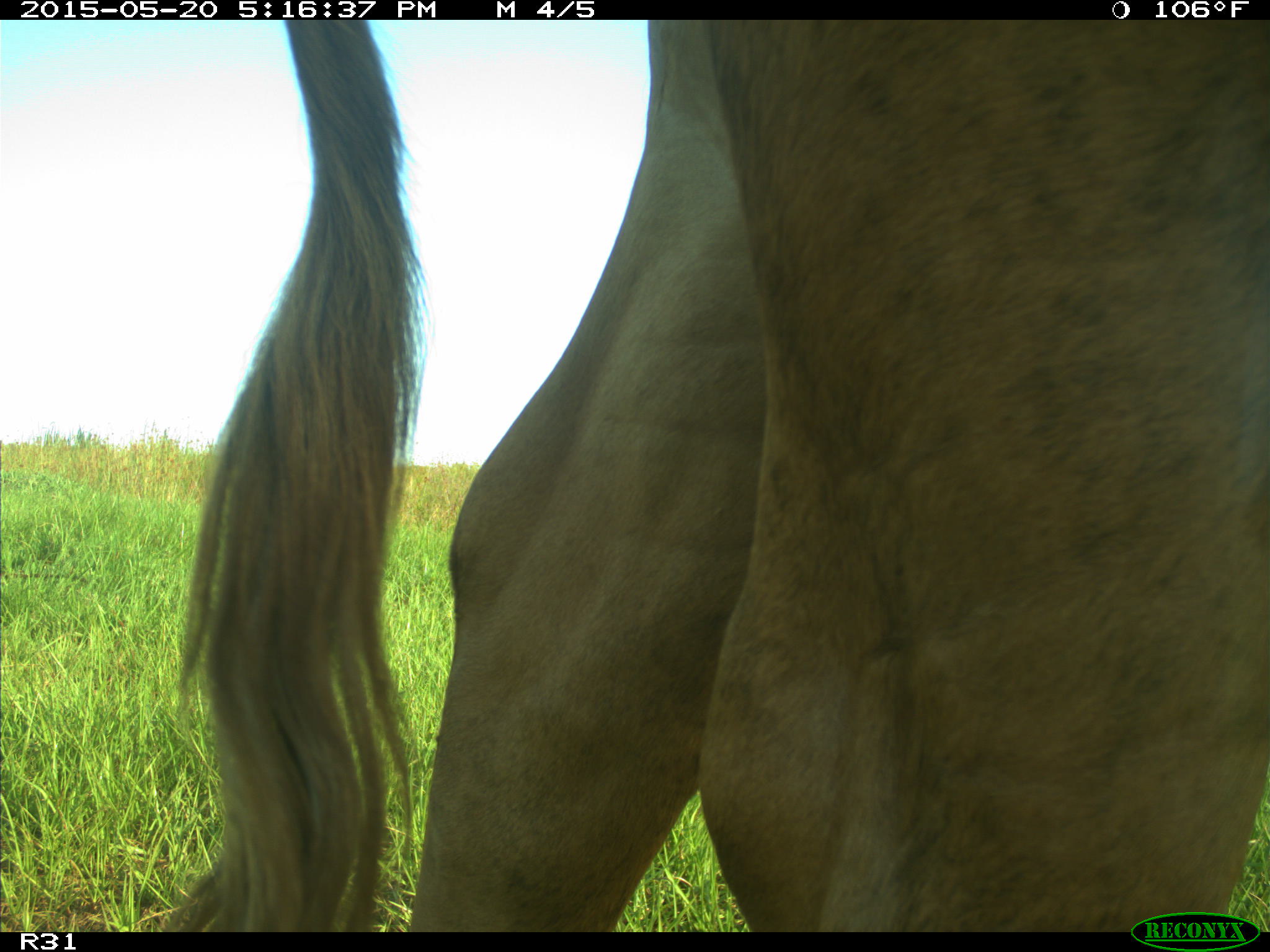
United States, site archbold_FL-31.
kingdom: Animalia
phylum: Chordata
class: Mammalia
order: Artiodactyla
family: Bovidae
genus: Bos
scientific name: Bos taurus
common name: domestic cow